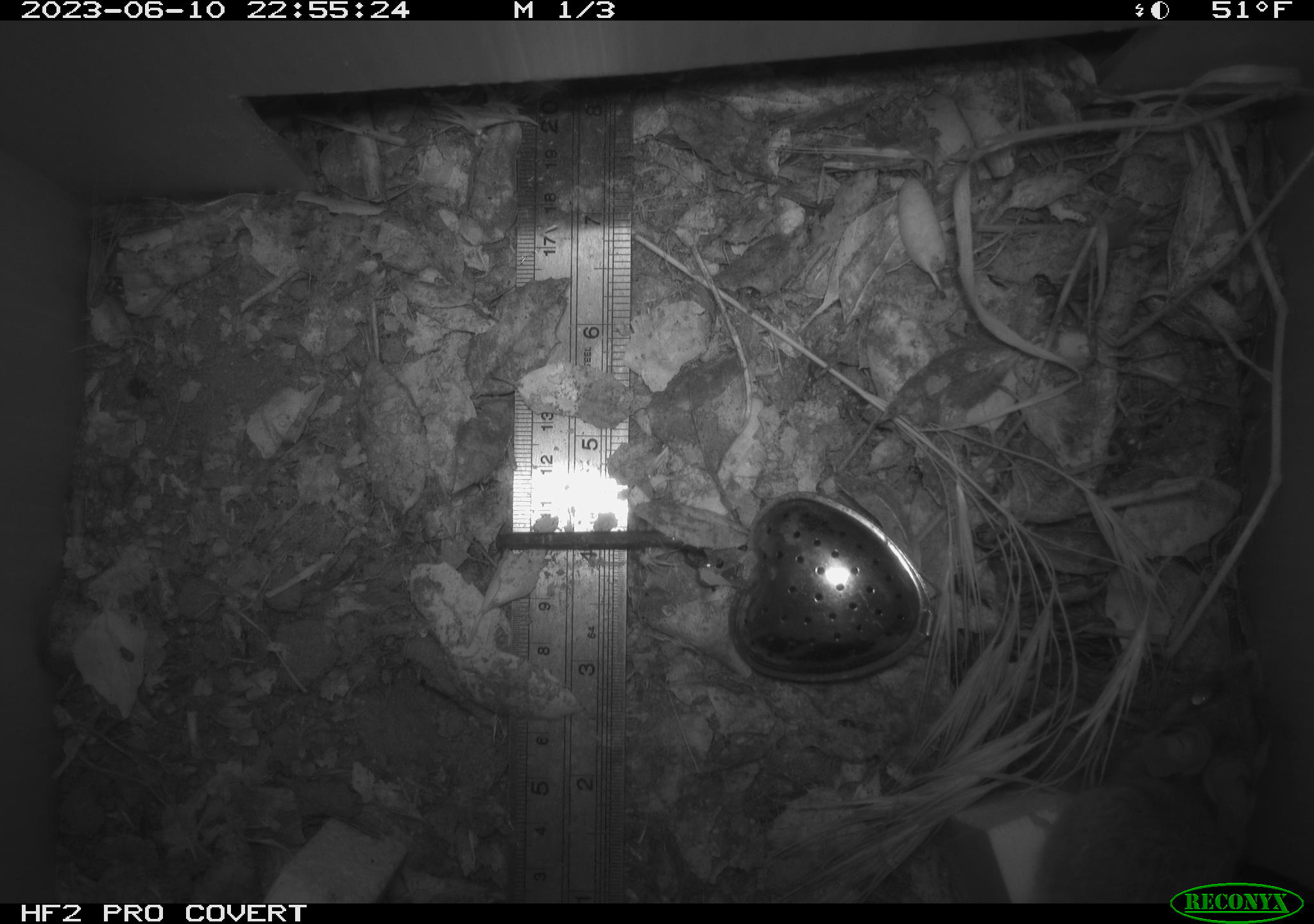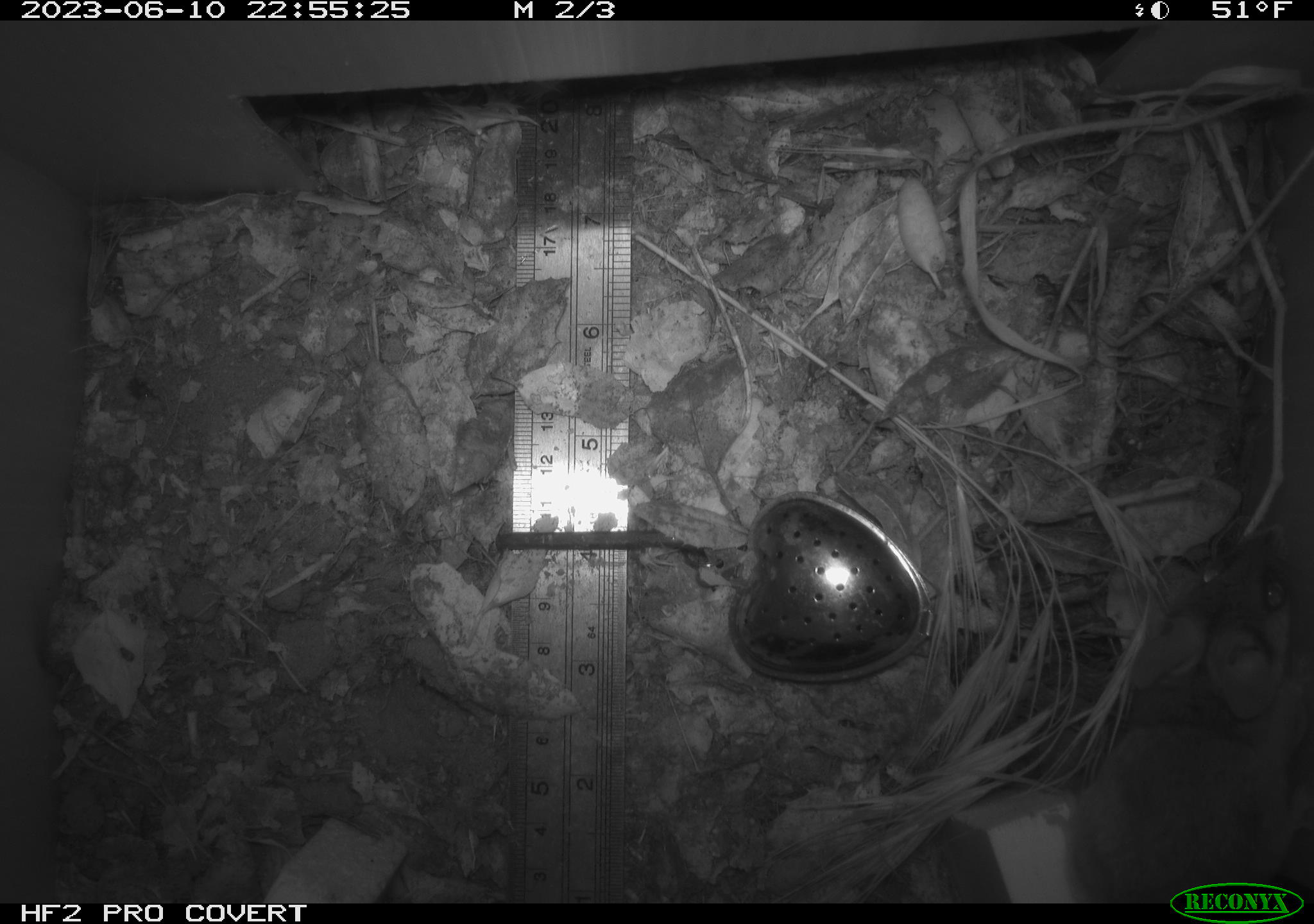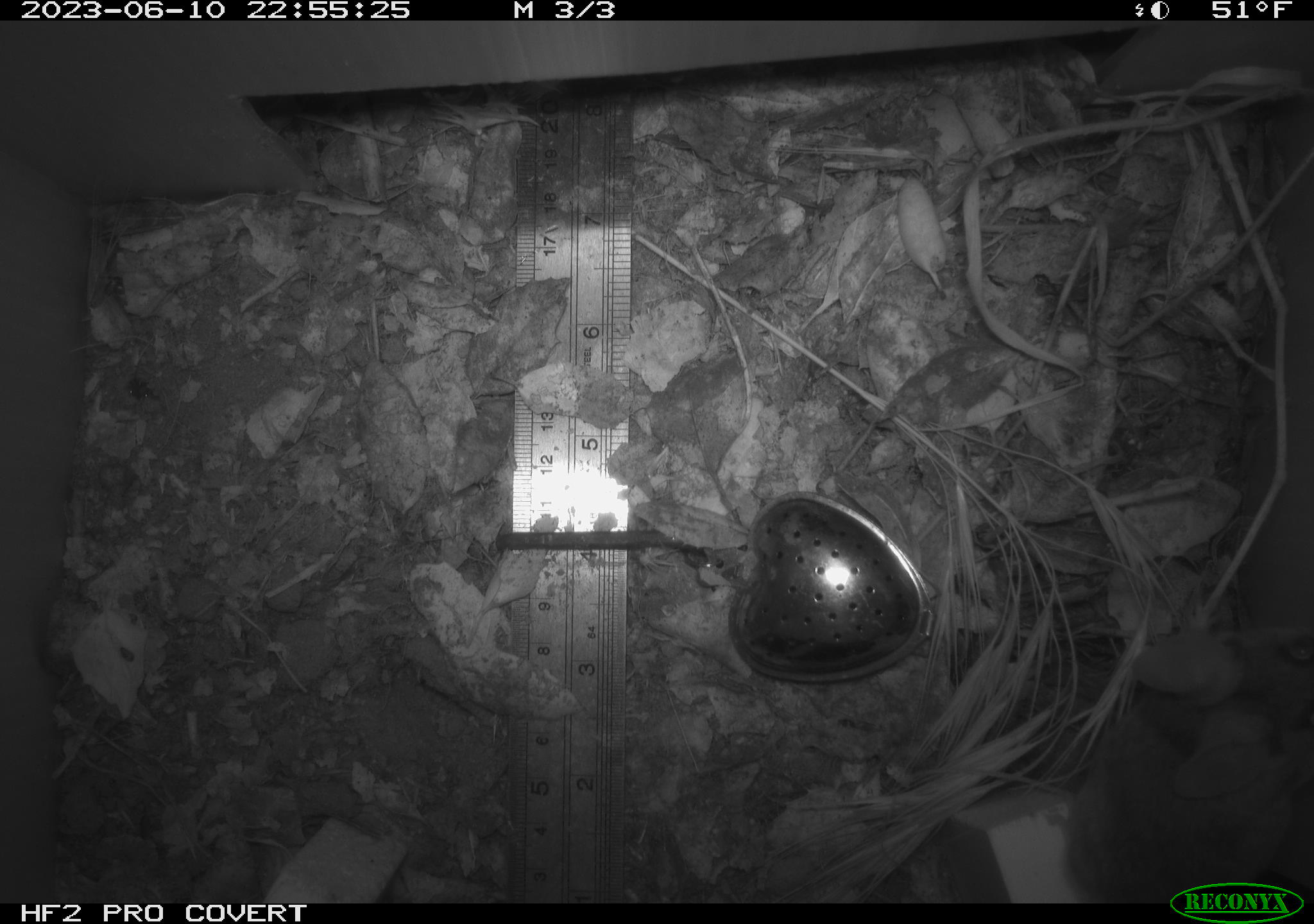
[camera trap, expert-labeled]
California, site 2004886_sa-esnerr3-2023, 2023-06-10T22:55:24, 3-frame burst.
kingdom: Animalia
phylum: Chordata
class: Mammalia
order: Rodentia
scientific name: Rodentia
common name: mouse species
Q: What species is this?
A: Mouse species (Rodentia).